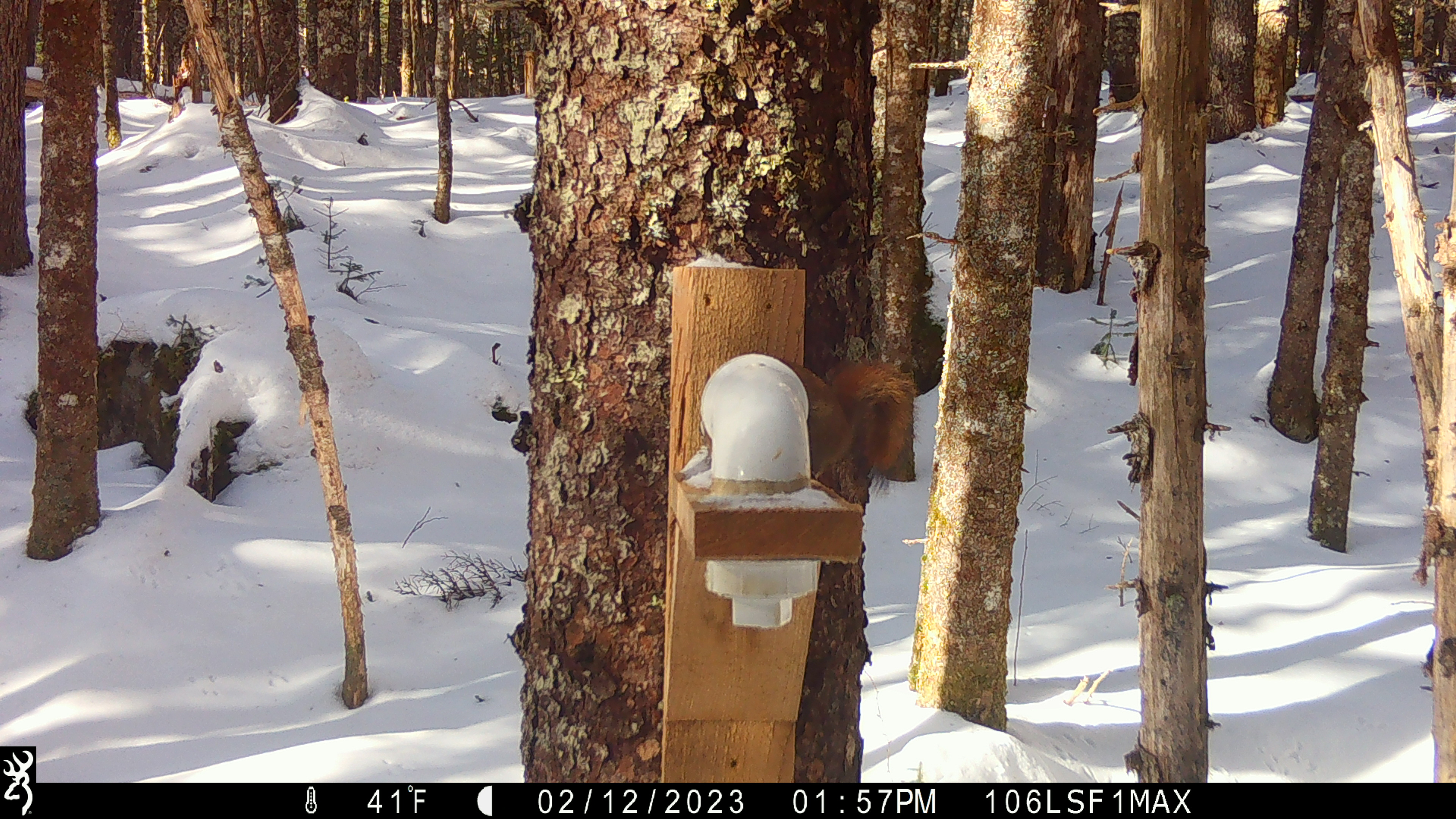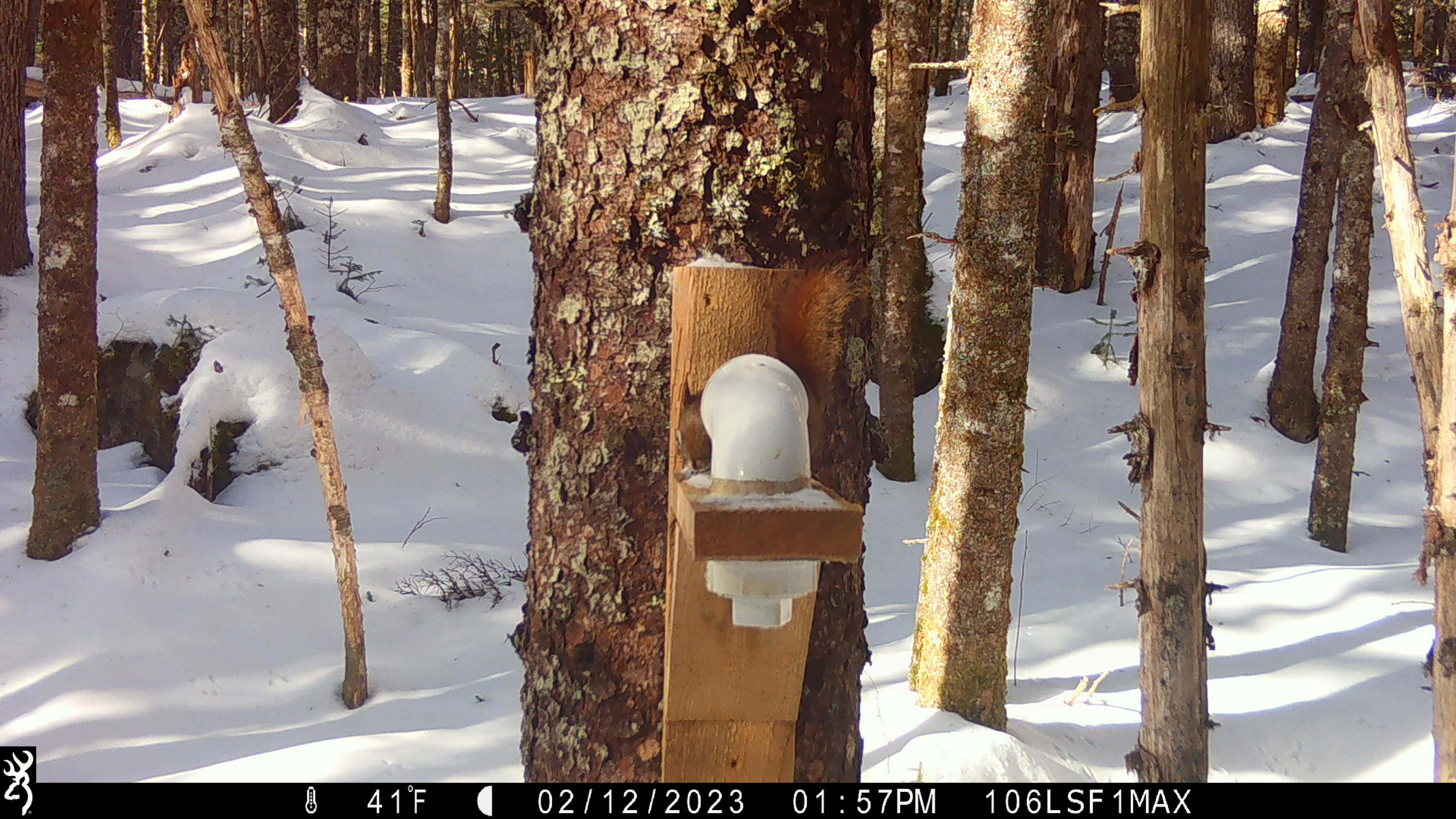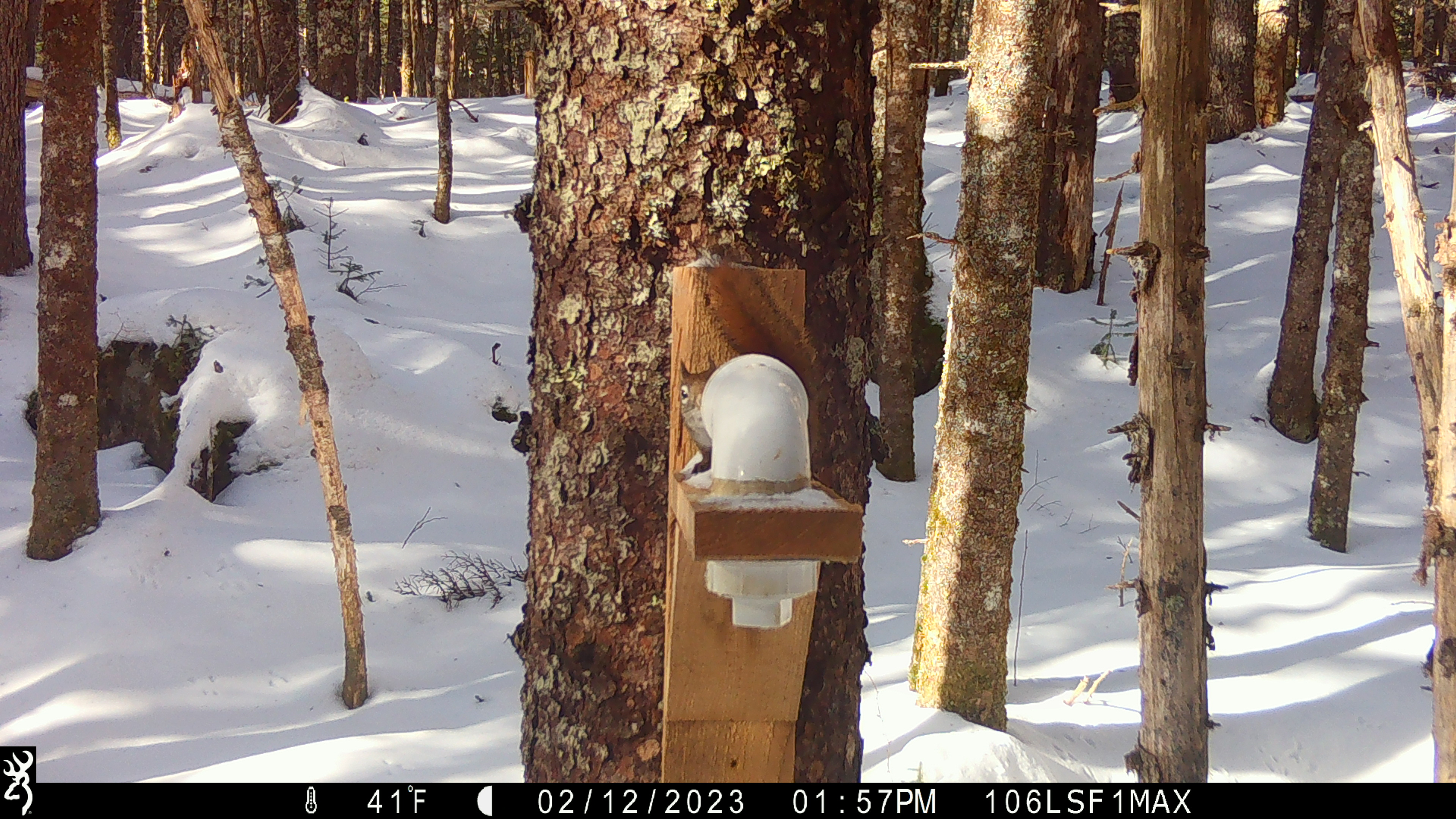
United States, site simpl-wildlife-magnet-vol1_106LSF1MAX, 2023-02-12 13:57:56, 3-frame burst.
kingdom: Animalia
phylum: Chordata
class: Mammalia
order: Rodentia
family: Sciuridae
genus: Tamiasciurus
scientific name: Tamiasciurus hudsonicus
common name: red squirrel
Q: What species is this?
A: Red squirrel (Tamiasciurus hudsonicus).